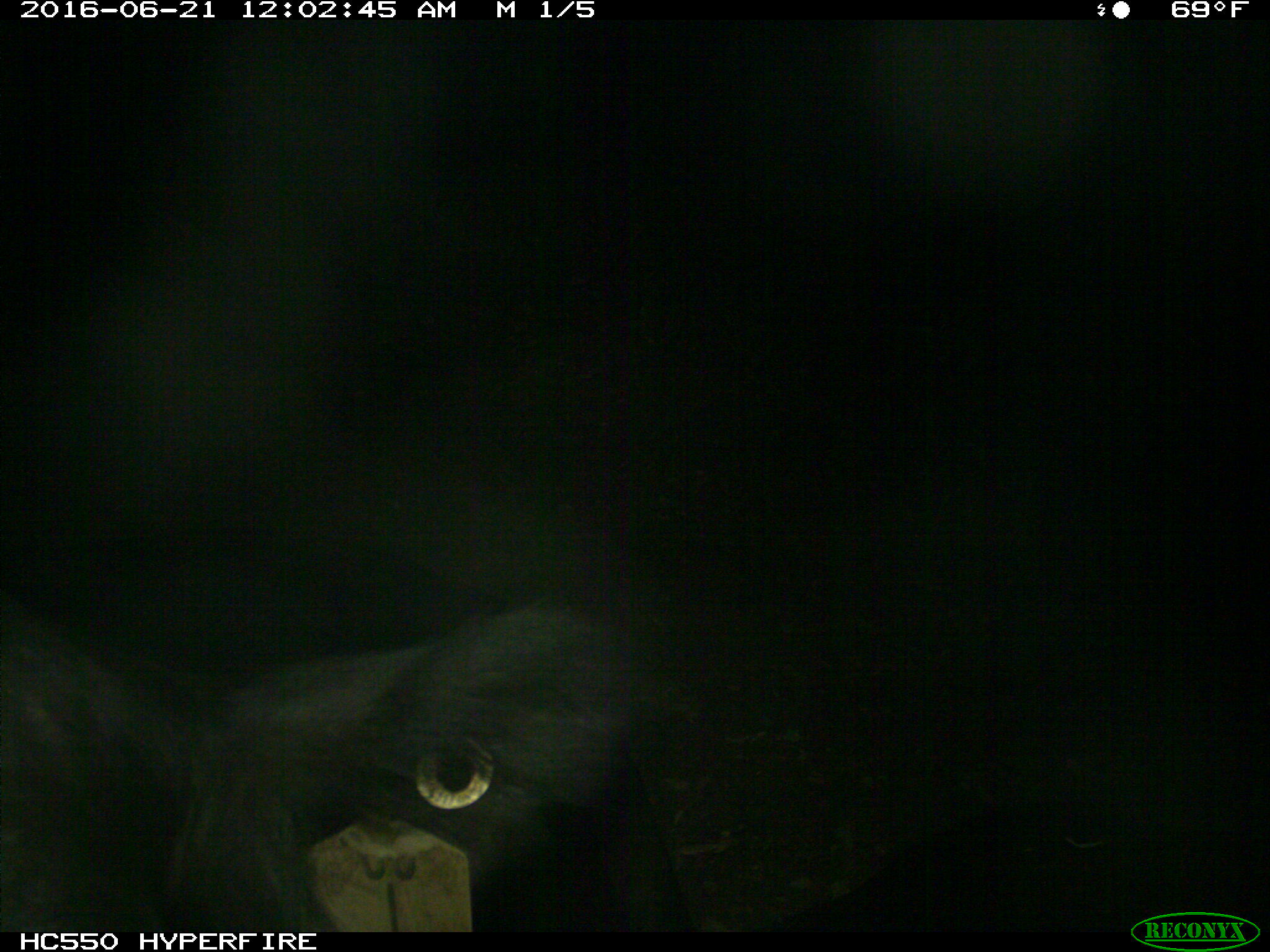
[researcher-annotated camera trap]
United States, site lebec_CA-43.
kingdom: Animalia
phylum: Chordata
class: Mammalia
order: Artiodactyla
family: Bovidae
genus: Bos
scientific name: Bos taurus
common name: domestic cow